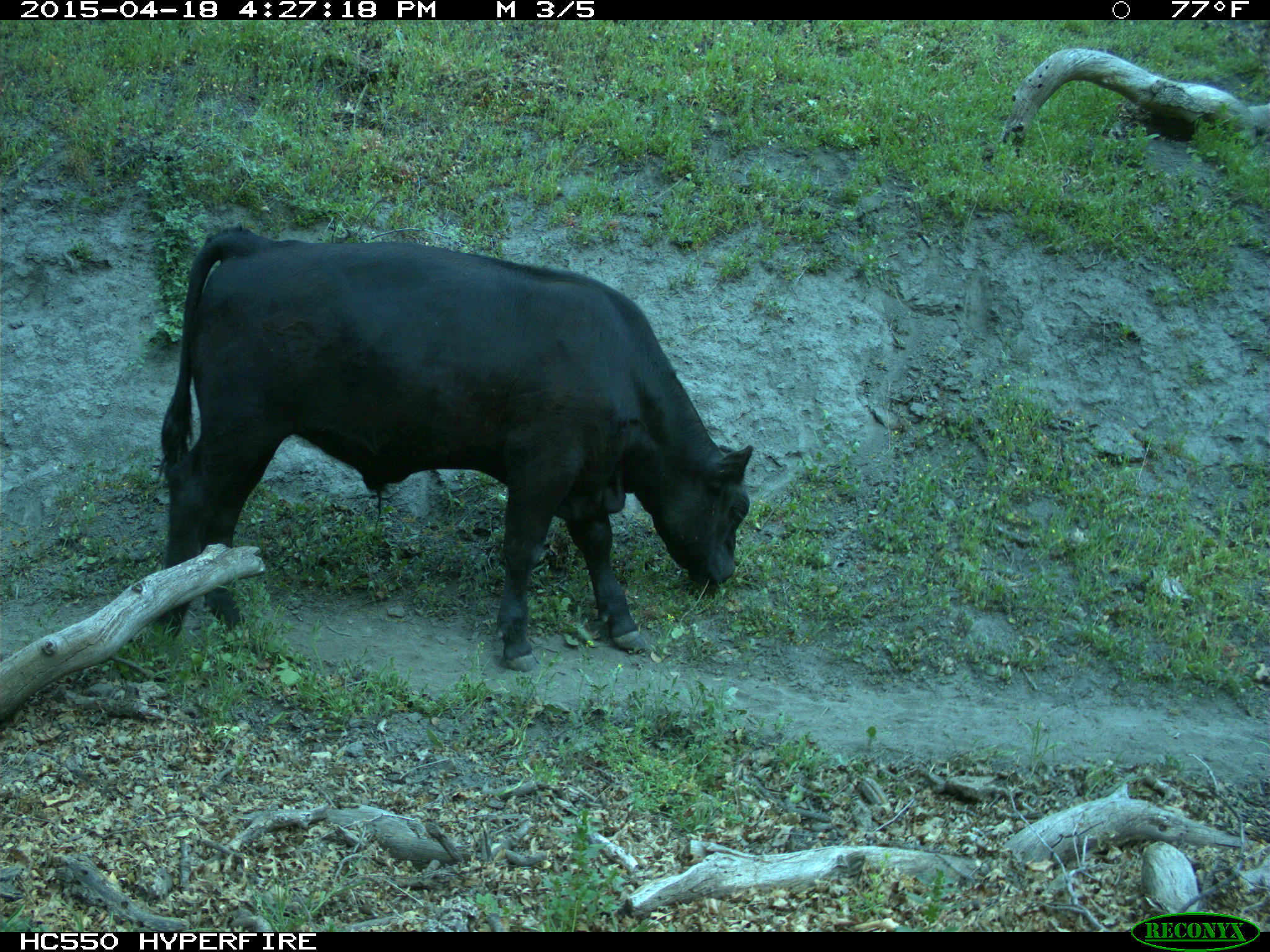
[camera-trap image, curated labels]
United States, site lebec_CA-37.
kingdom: Animalia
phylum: Chordata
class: Mammalia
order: Artiodactyla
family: Bovidae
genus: Bos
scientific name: Bos taurus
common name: domestic cow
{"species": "Bos taurus (domestic cow)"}